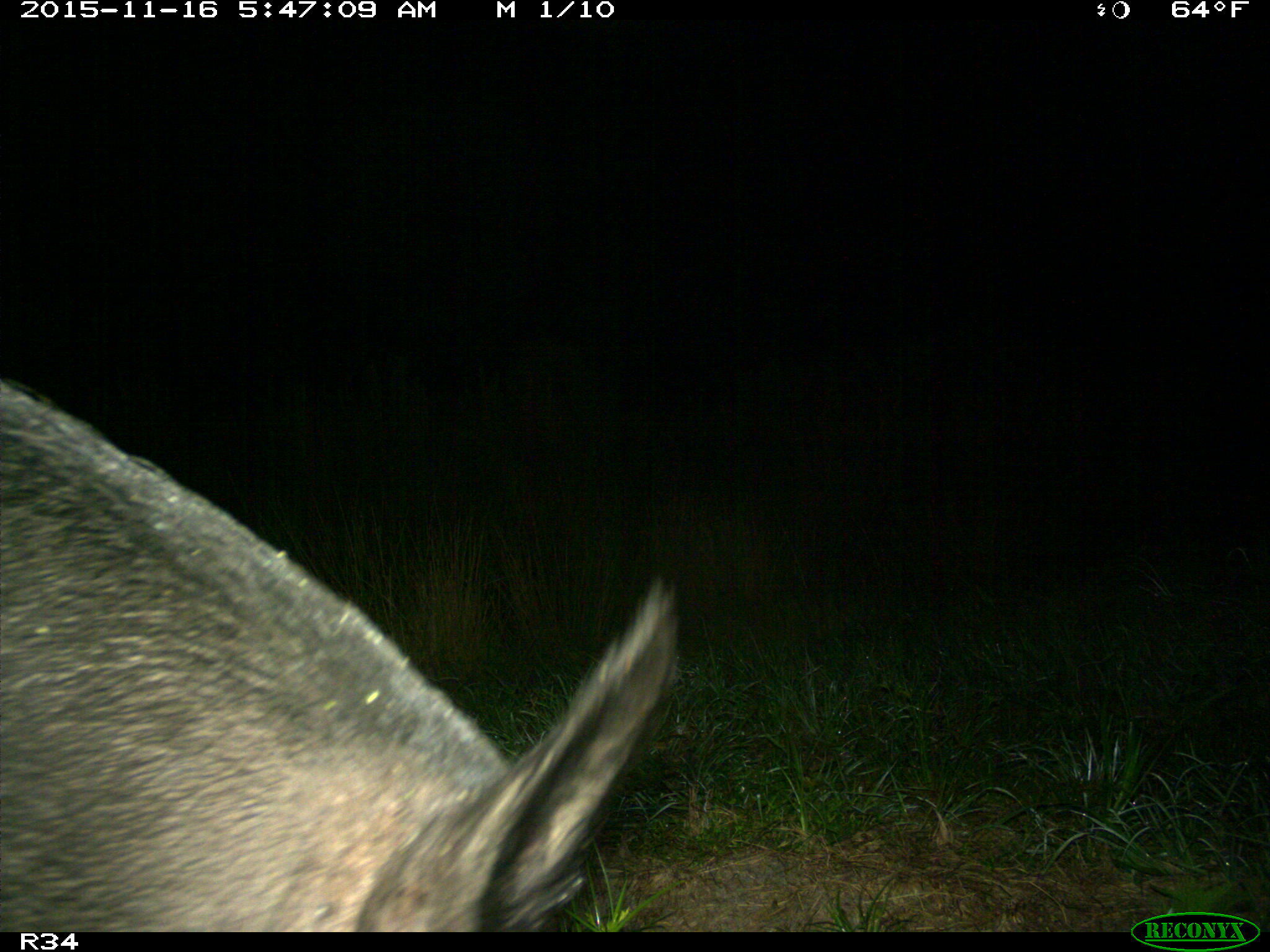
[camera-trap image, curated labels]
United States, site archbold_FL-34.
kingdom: Animalia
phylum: Chordata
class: Mammalia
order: Artiodactyla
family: Suidae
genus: Sus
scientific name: Sus scrofa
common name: wild boar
Sus scrofa (wild boar).